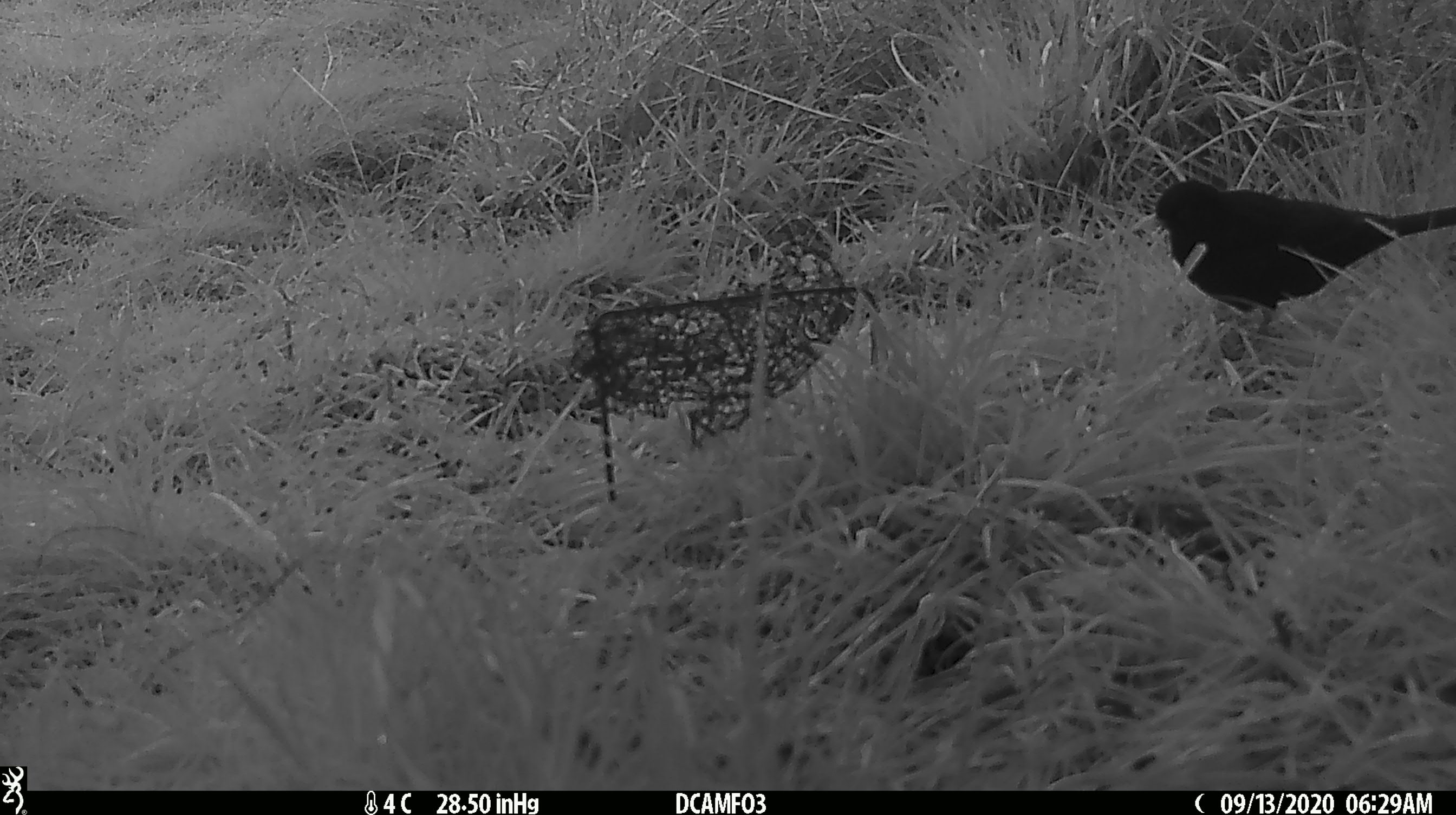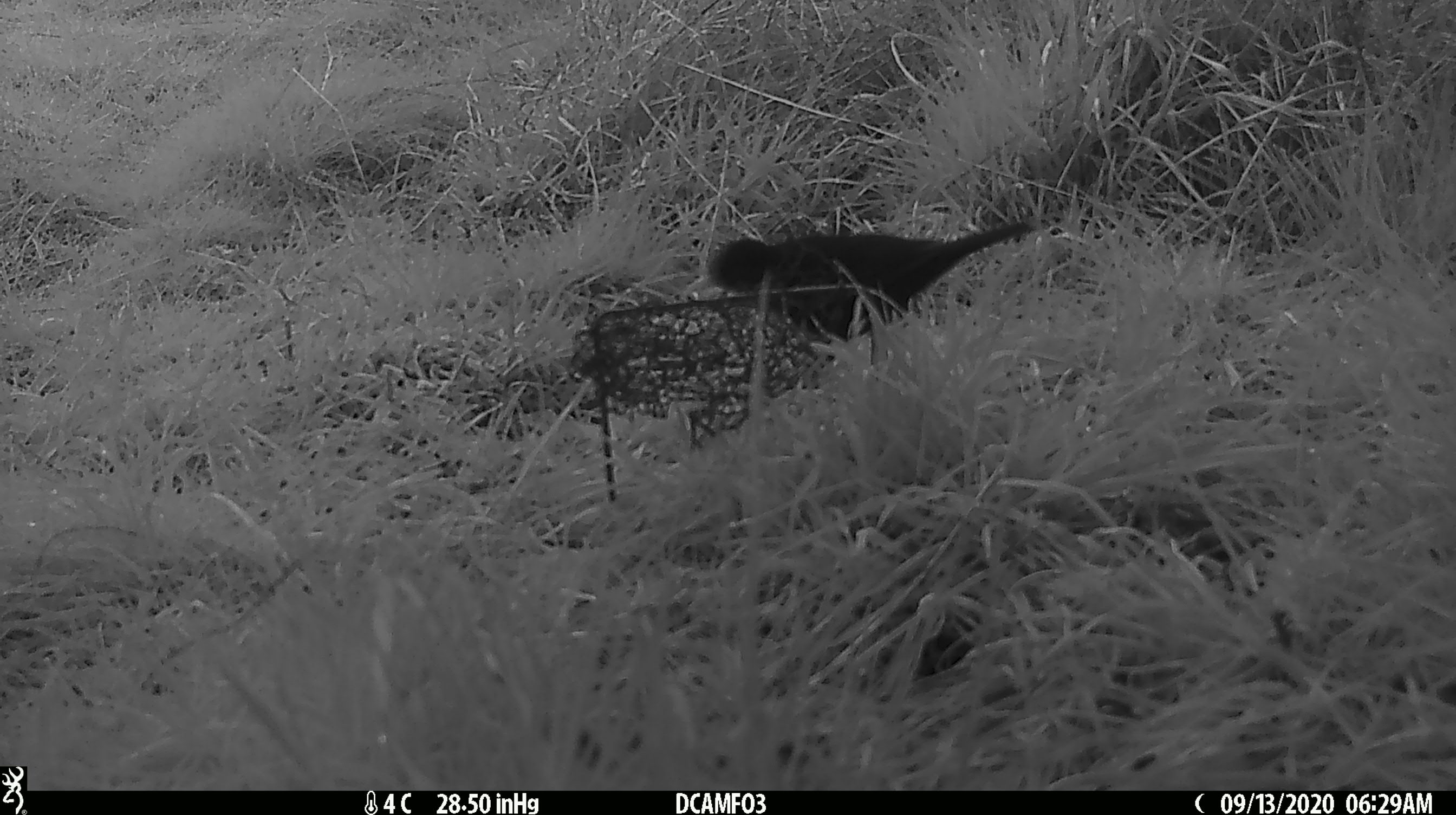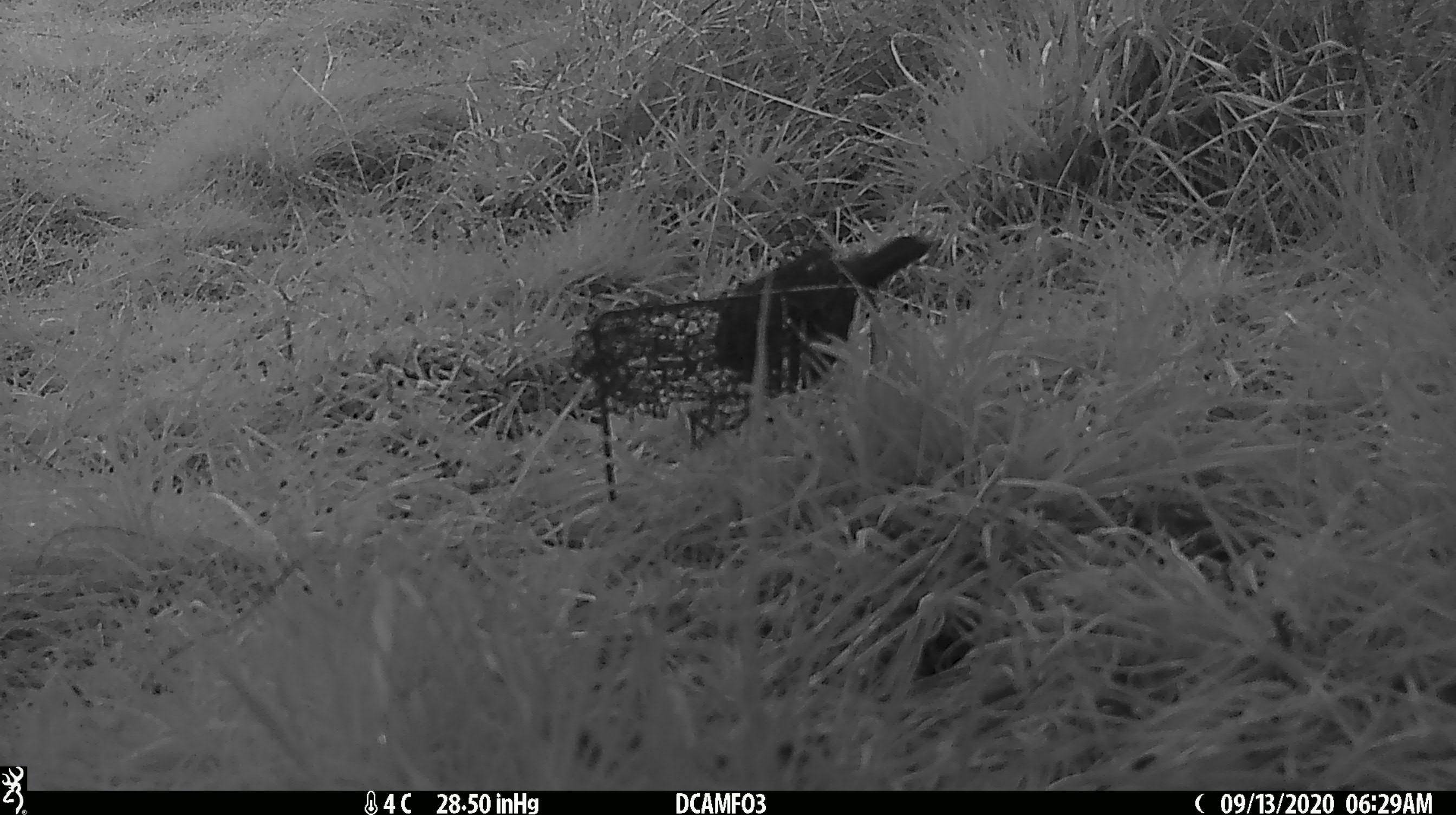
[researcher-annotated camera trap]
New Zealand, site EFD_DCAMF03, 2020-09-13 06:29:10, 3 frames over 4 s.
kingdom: Animalia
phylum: Chordata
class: Aves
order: Passeriformes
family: Turdidae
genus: Turdus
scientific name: Turdus merula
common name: eurasian blackbird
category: blackbird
Blackbird (eurasian blackbird) (Turdus merula).